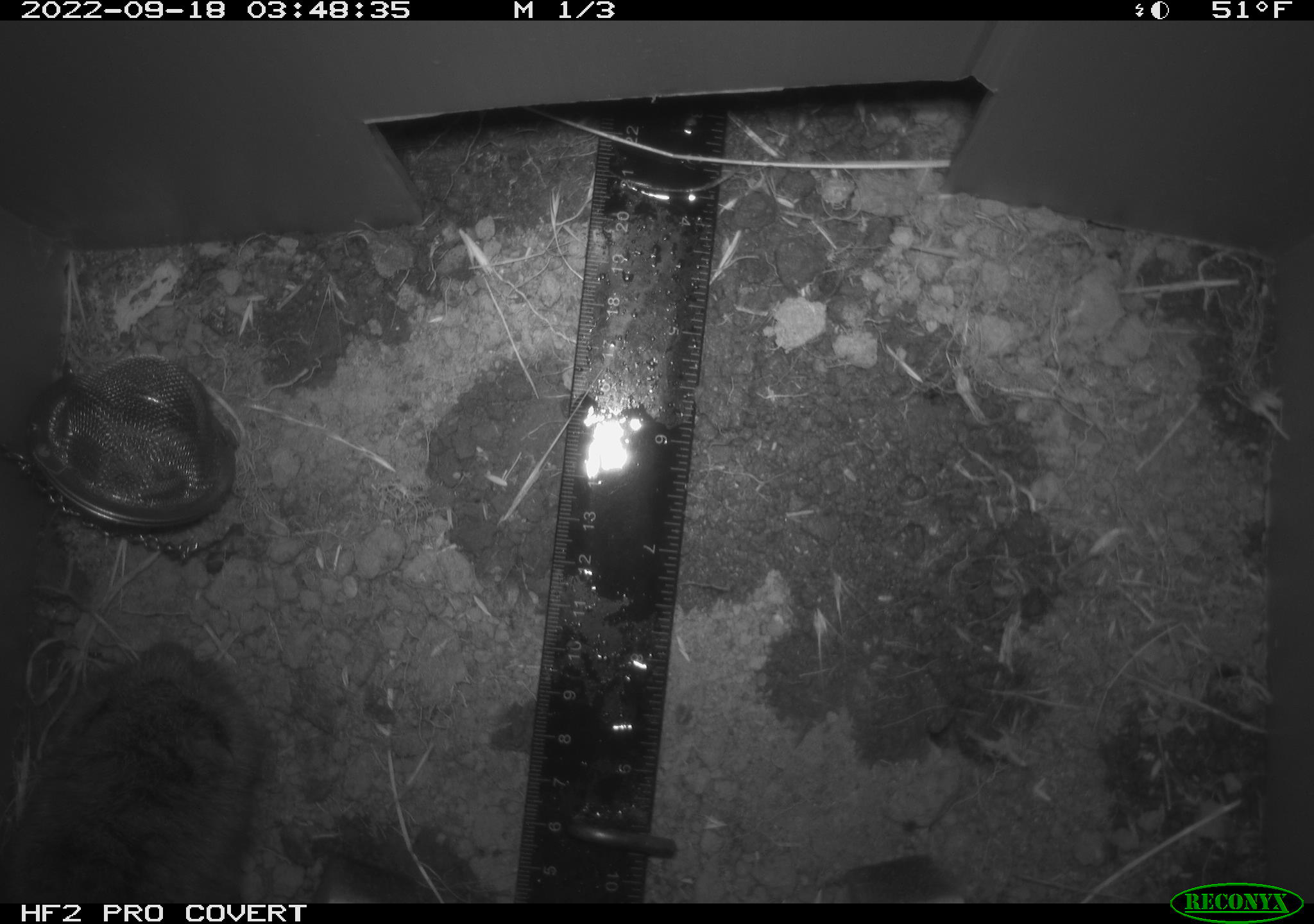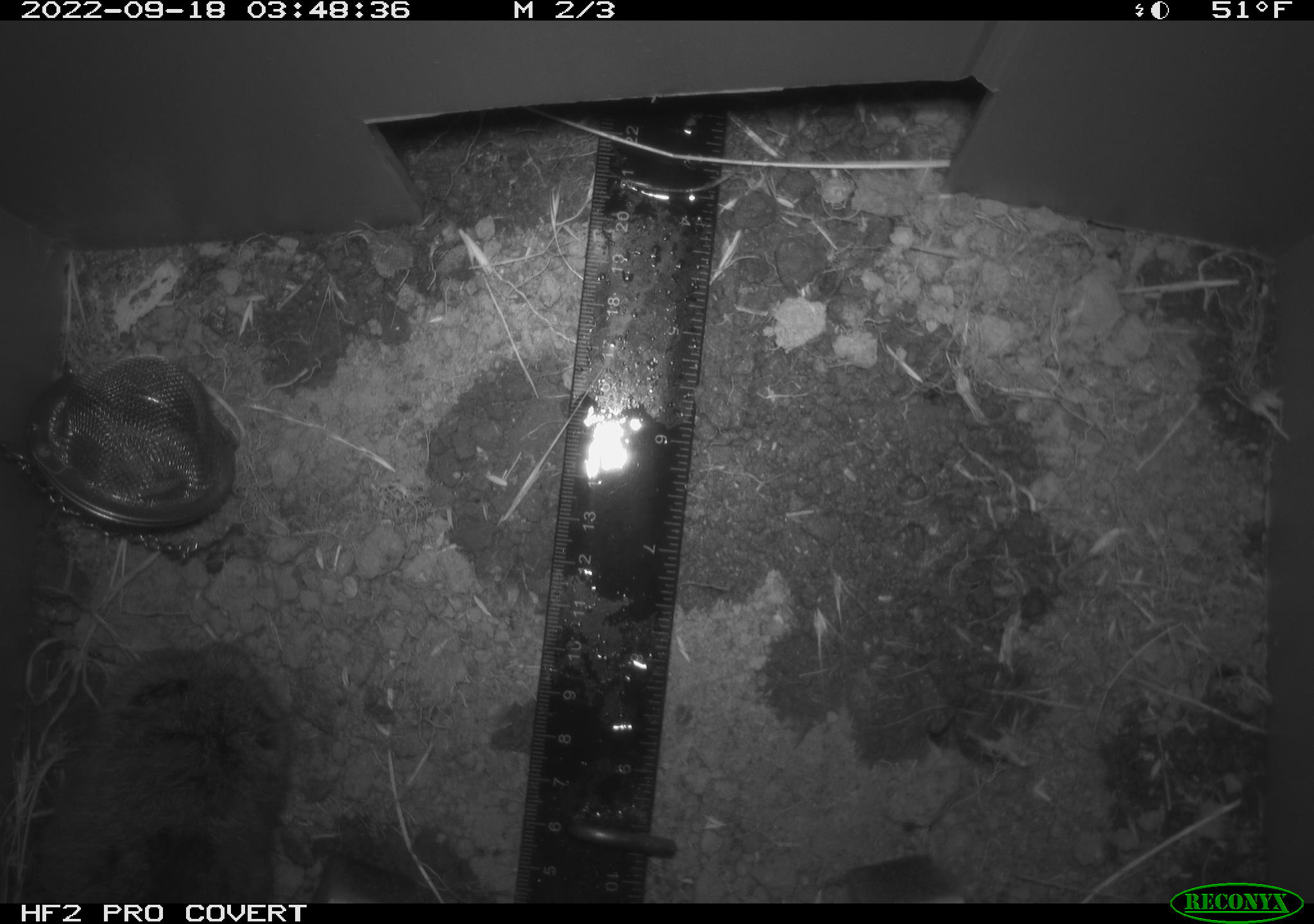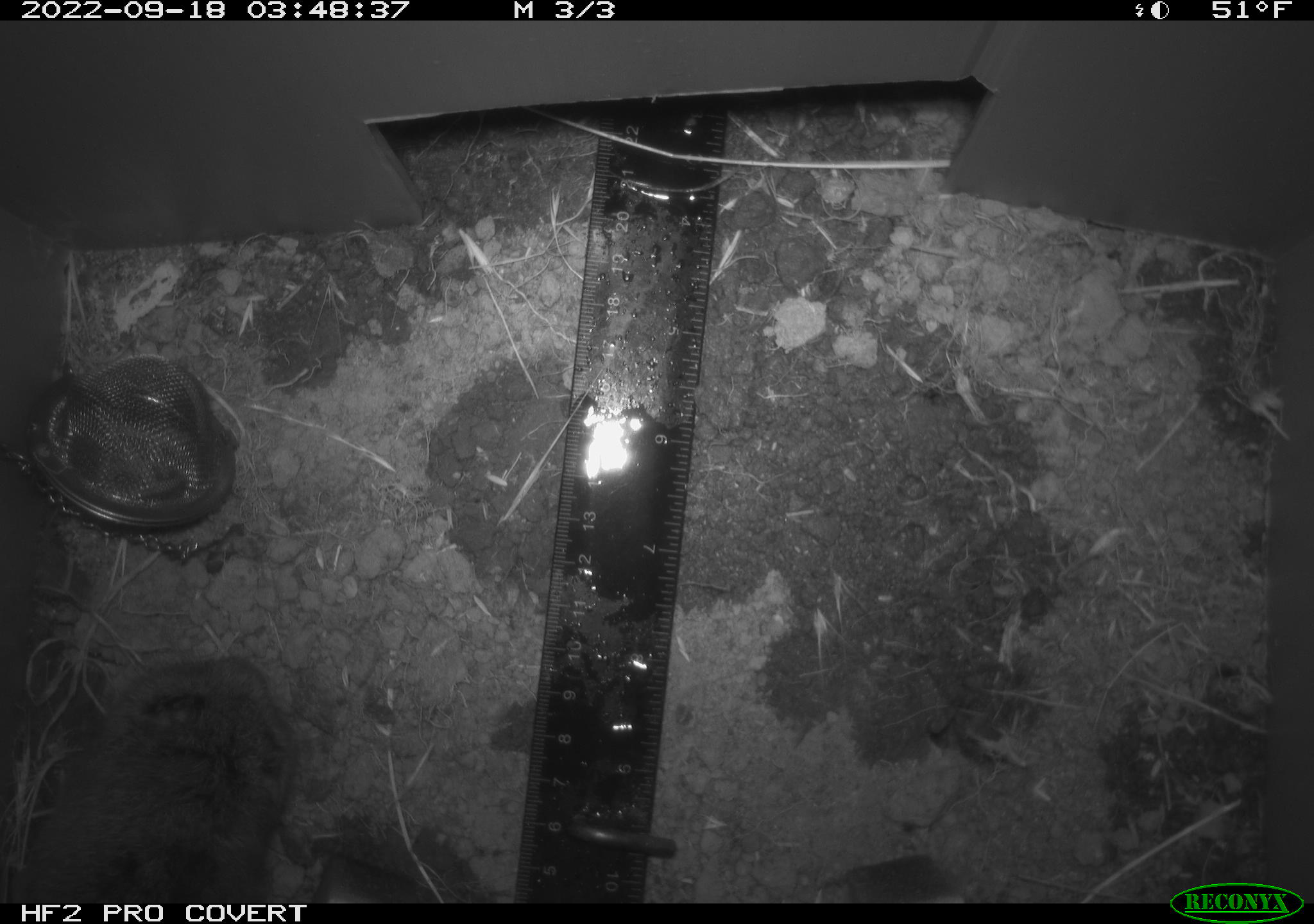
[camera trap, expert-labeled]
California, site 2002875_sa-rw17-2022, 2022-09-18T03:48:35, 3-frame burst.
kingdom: Animalia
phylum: Chordata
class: Mammalia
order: Rodentia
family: Cricetidae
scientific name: Arvicolinae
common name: voles, lemmings, and muskrats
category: arvicolinae subfamily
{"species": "arvicolinae subfamily (voles, lemmings, and muskrats) (Arvicolinae)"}